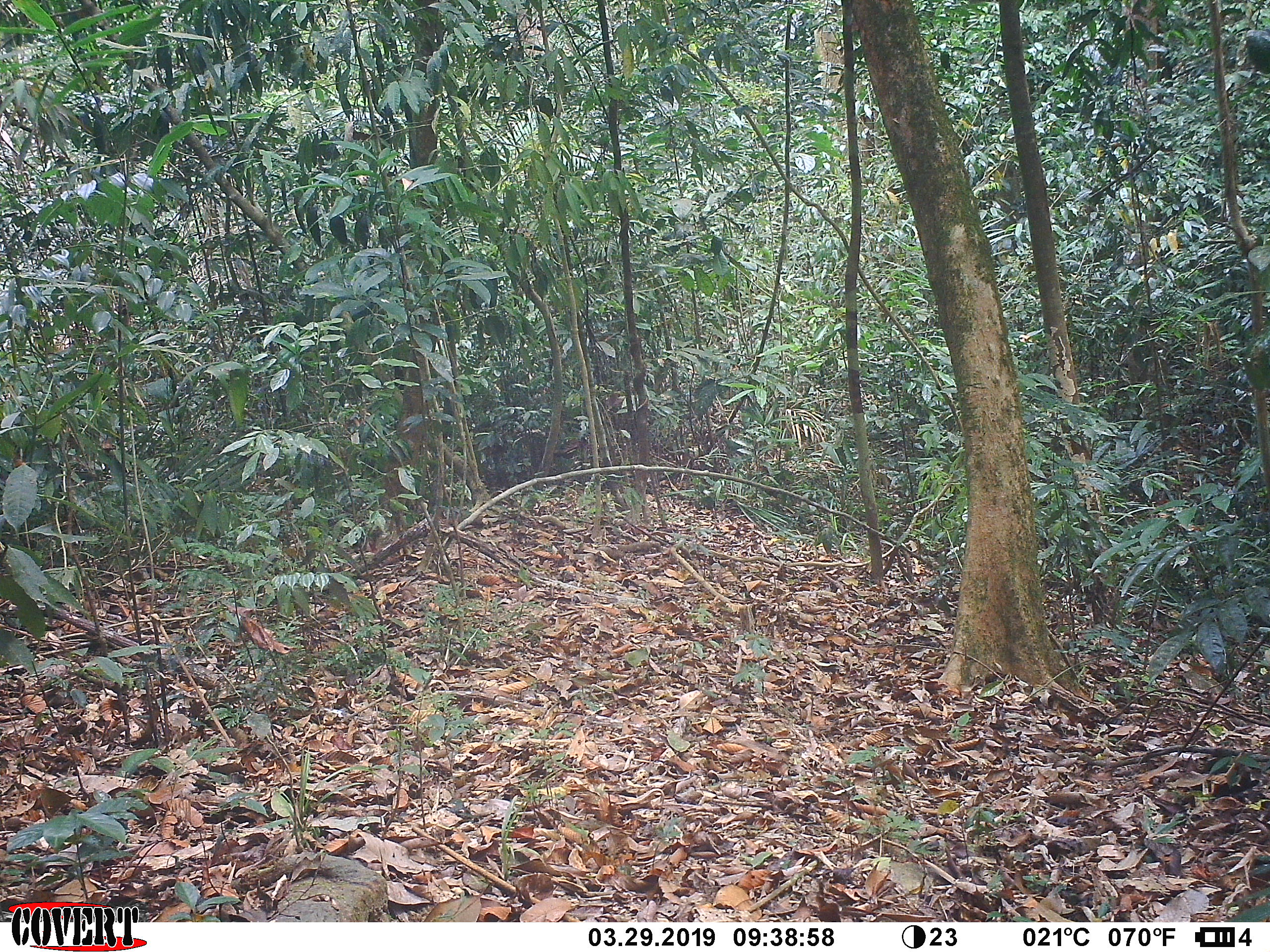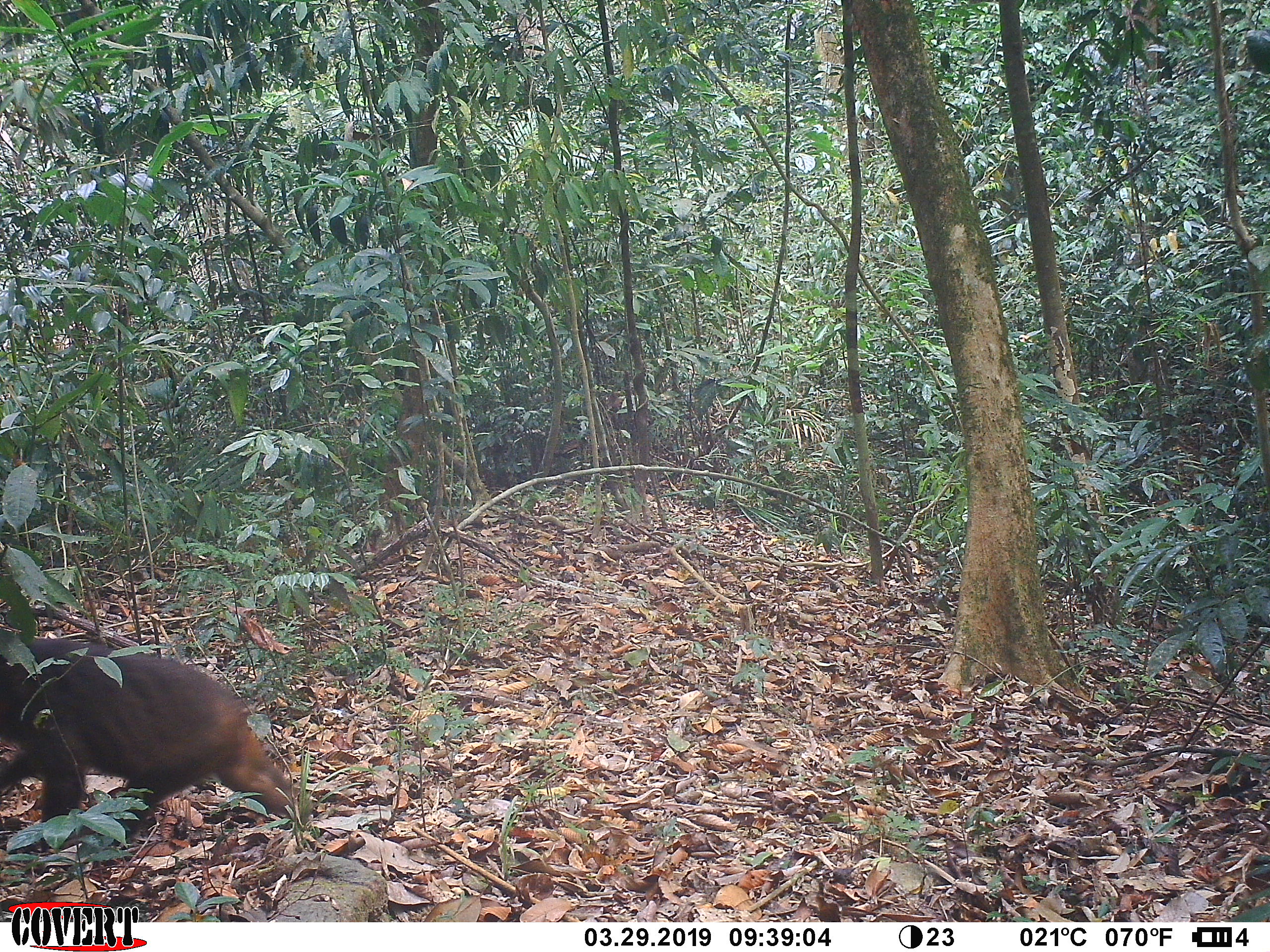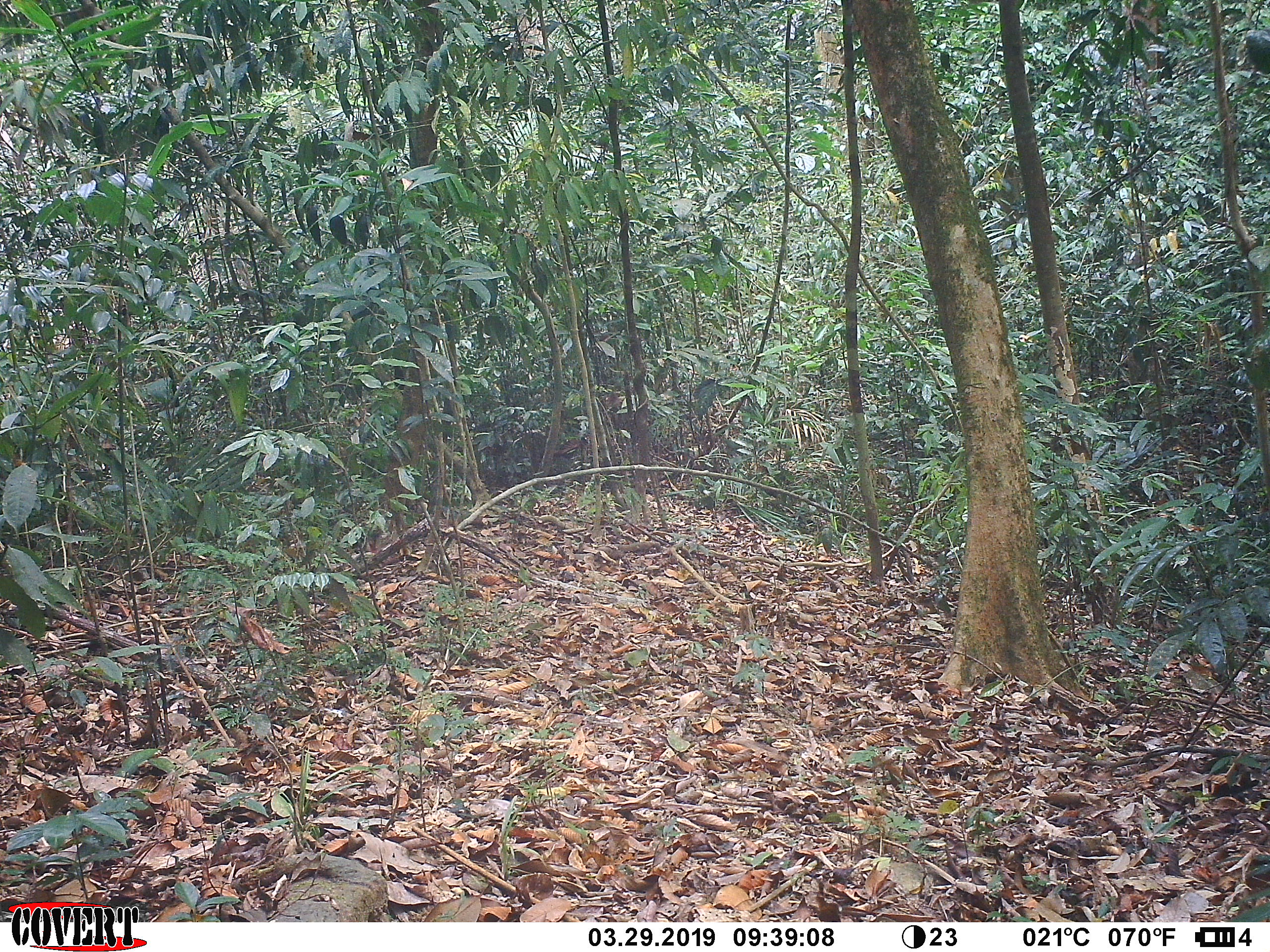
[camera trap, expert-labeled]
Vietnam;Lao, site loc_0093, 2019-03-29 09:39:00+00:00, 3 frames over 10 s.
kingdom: Animalia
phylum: Chordata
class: Mammalia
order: Primates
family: Cercopithecidae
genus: Macaca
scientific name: Macaca arctoides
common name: stump-tailed macaque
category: stump tailed macaque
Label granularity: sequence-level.